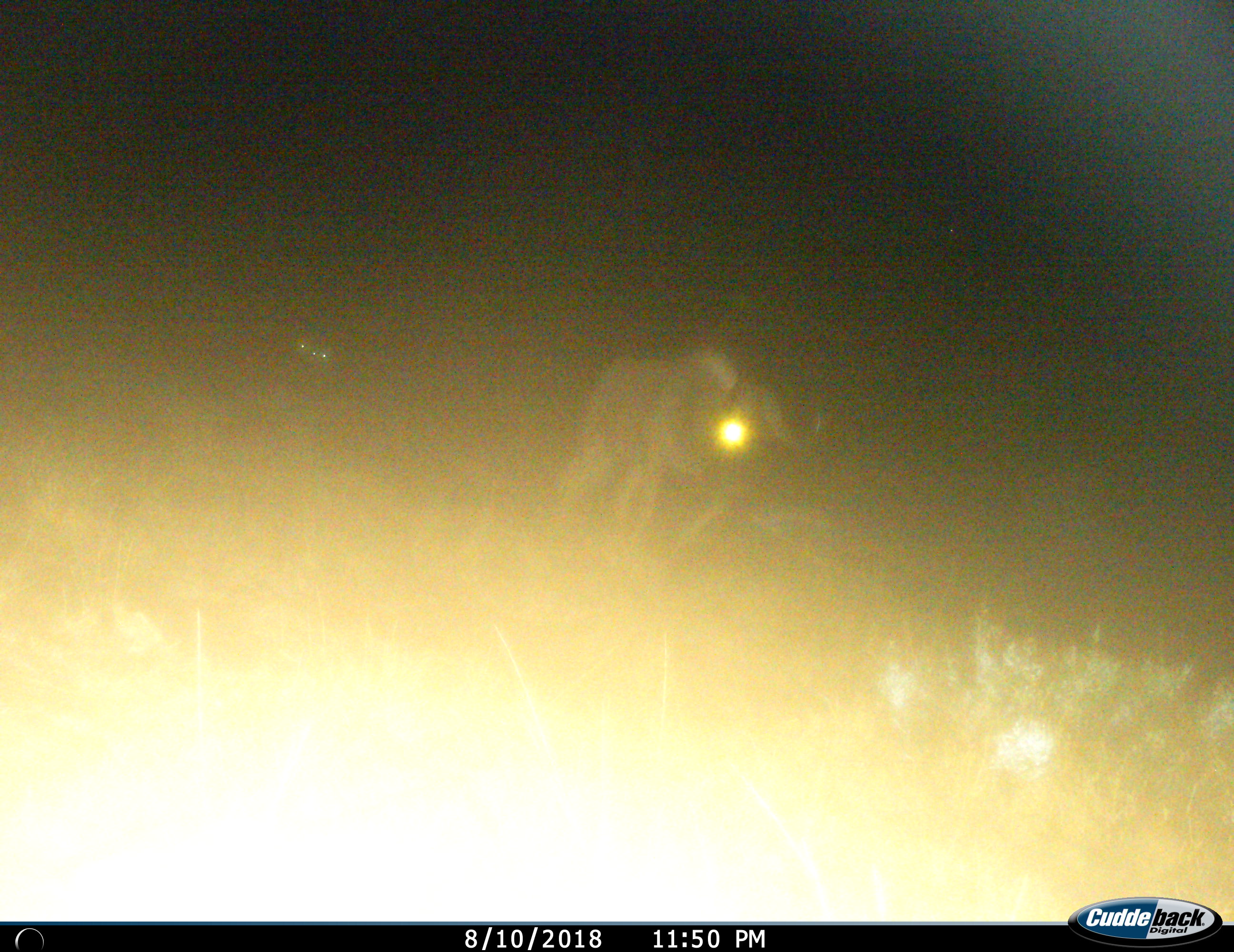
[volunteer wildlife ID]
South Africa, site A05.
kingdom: Animalia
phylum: Chordata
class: Mammalia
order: Artiodactyla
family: Bovidae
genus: Connochaetes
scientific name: Connochaetes gnou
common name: black wildebeest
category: wildebeestblack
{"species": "wildebeestblack (black wildebeest) (Connochaetes gnou)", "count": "1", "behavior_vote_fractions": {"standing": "0%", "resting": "0%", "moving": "100%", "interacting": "0%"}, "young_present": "0%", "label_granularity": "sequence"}